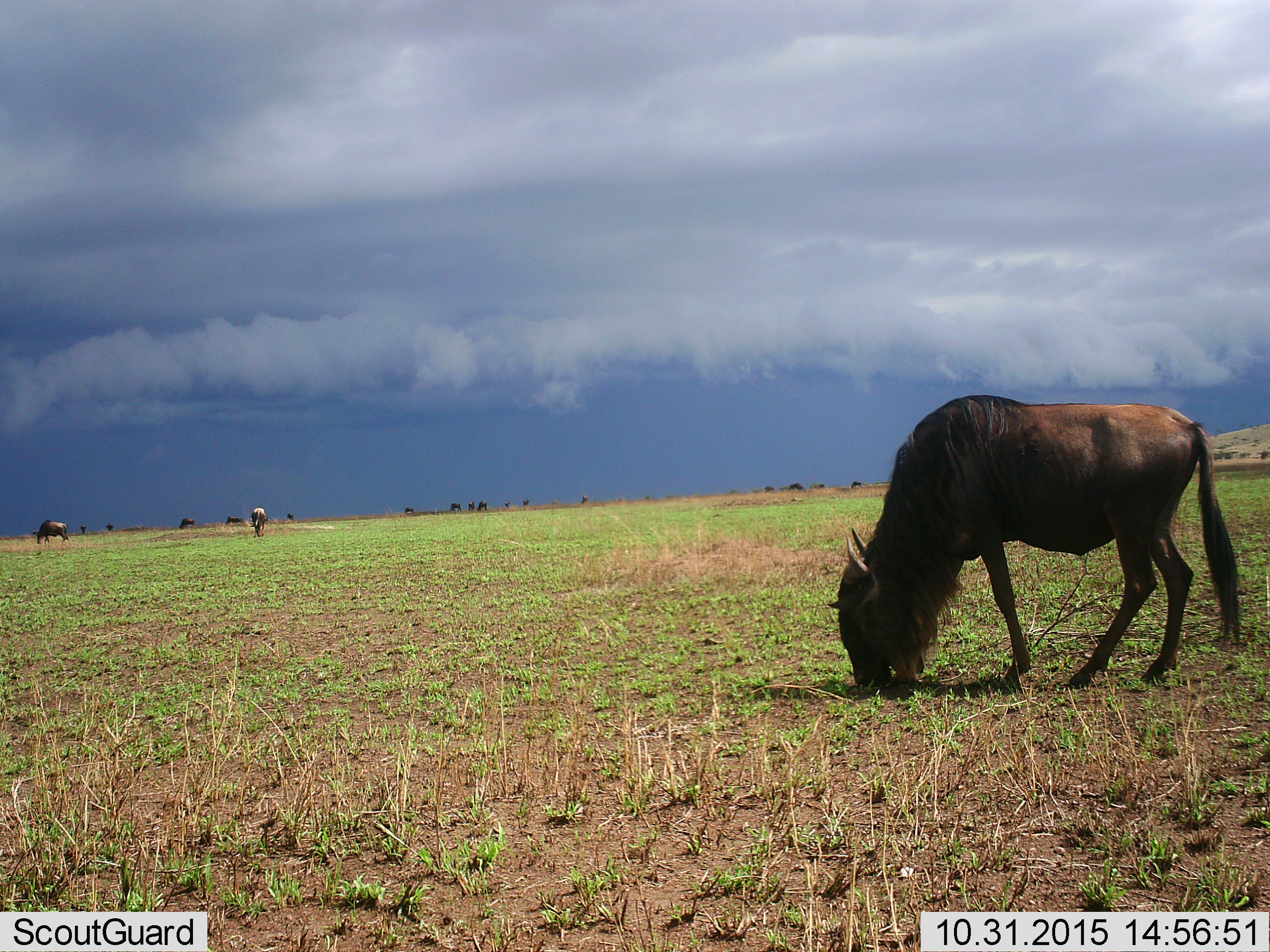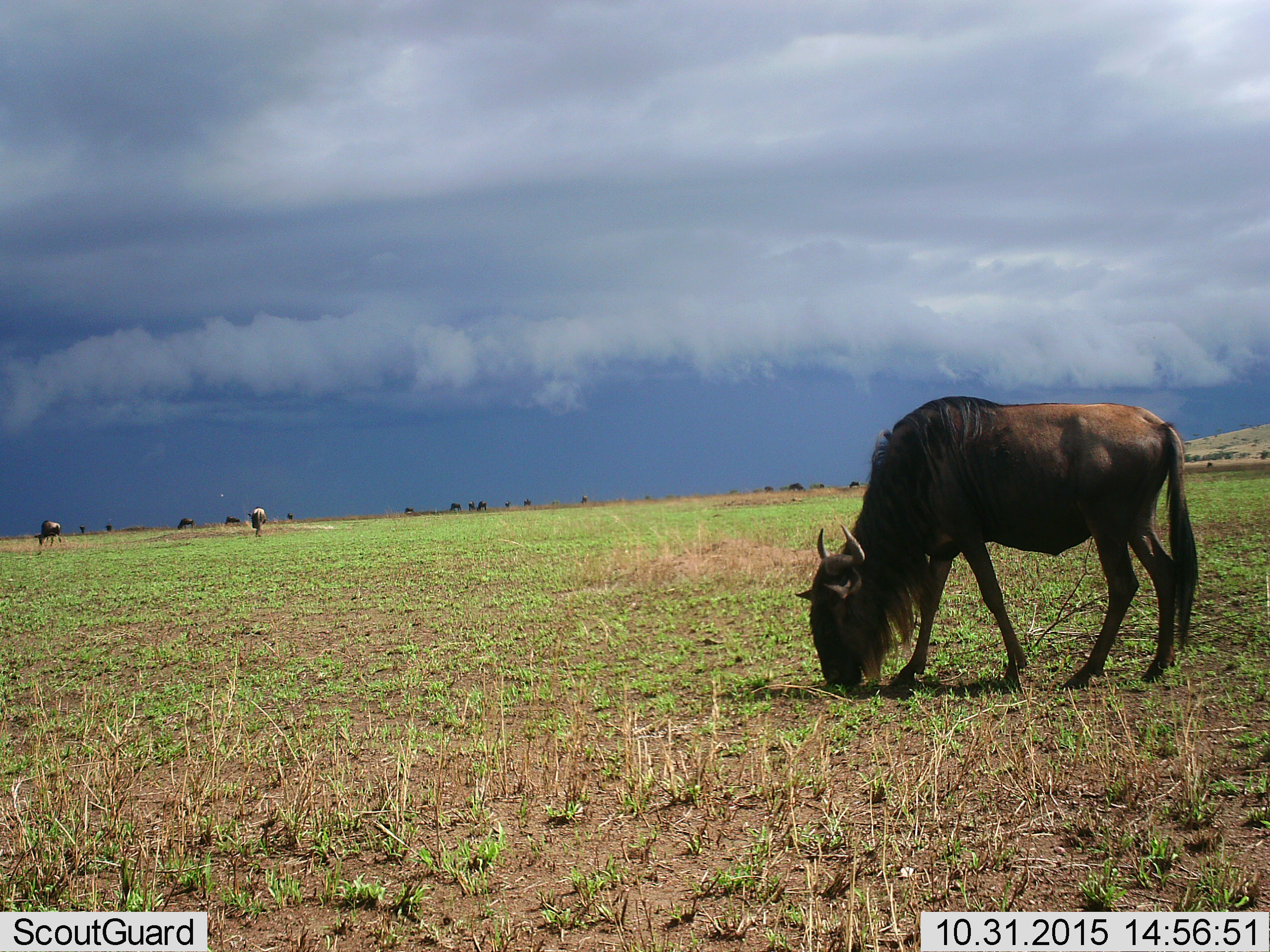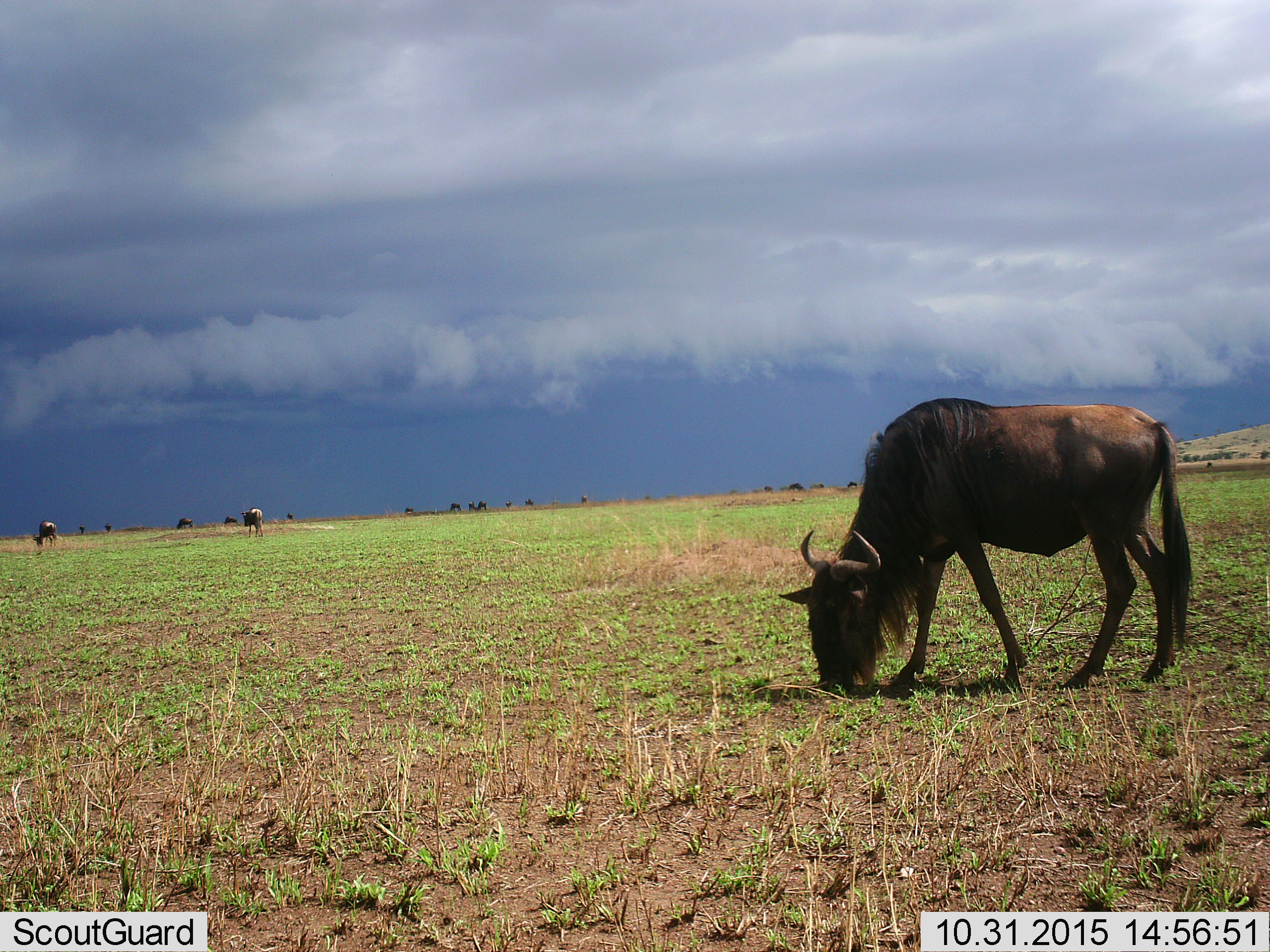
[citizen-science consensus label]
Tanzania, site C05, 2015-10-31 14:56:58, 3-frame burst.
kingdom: Animalia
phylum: Chordata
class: Mammalia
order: Artiodactyla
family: Bovidae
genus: Connochaetes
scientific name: Connochaetes taurinus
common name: blue wildebeest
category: wildebeest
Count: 11-50.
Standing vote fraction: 40%.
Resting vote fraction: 7%.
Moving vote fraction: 33%.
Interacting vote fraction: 13%.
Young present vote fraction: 7%.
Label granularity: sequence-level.